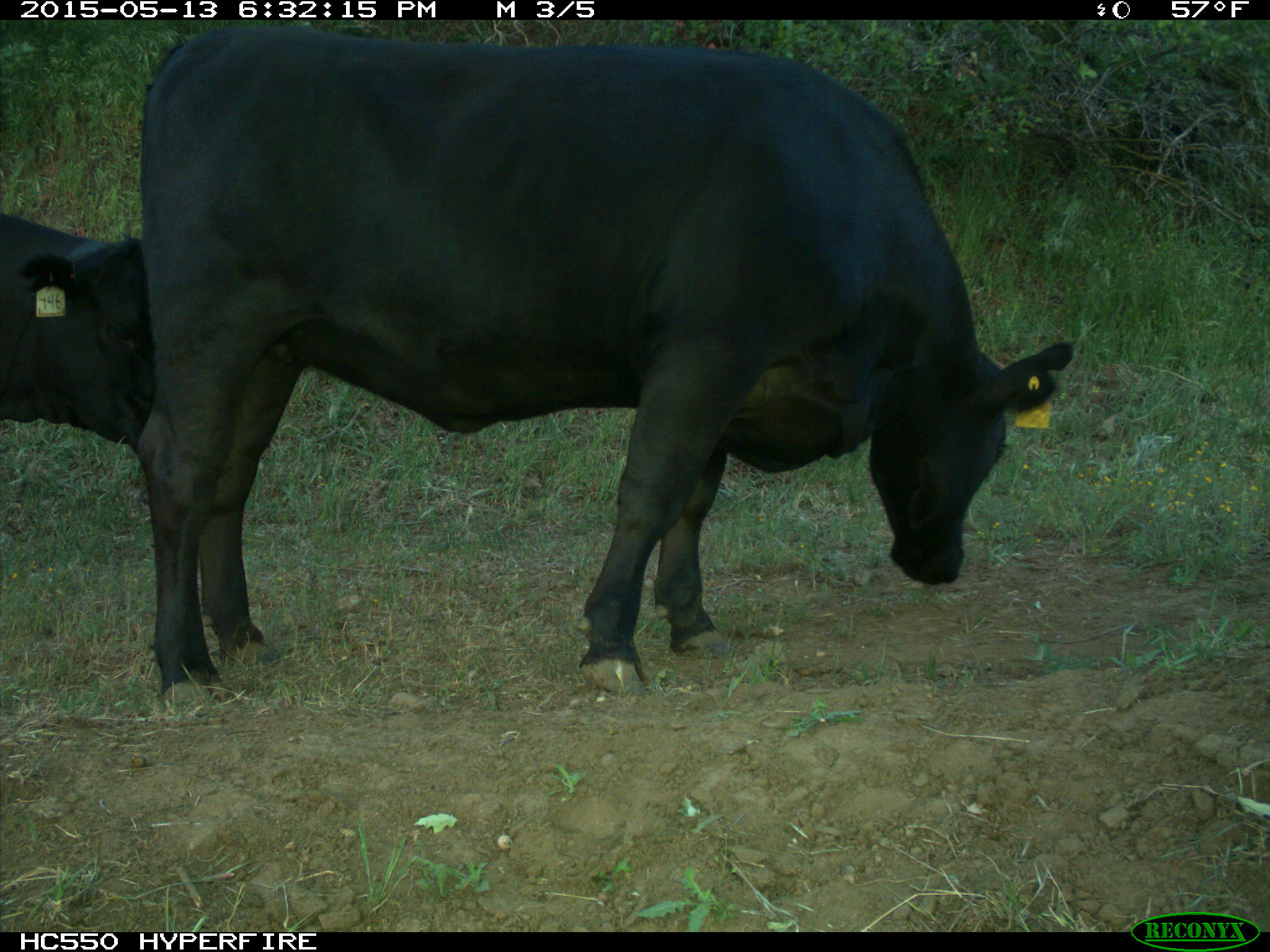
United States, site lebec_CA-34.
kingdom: Animalia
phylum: Chordata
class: Mammalia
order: Artiodactyla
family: Bovidae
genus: Bos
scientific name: Bos taurus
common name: domestic cow